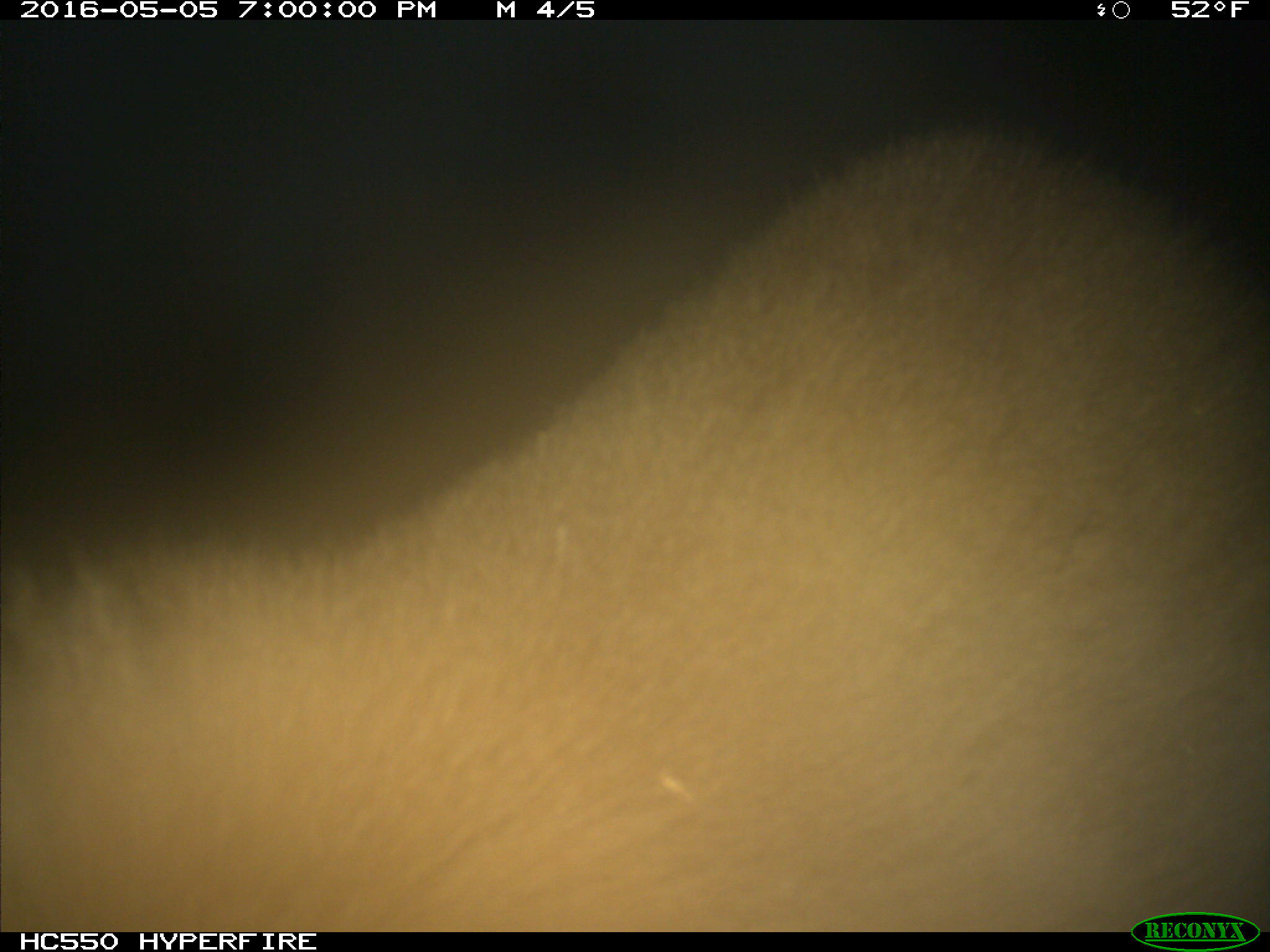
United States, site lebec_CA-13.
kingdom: Animalia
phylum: Chordata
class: Mammalia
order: Carnivora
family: Ursidae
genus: Ursus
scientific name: Ursus americanus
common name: american black bear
Ursus americanus (american black bear).